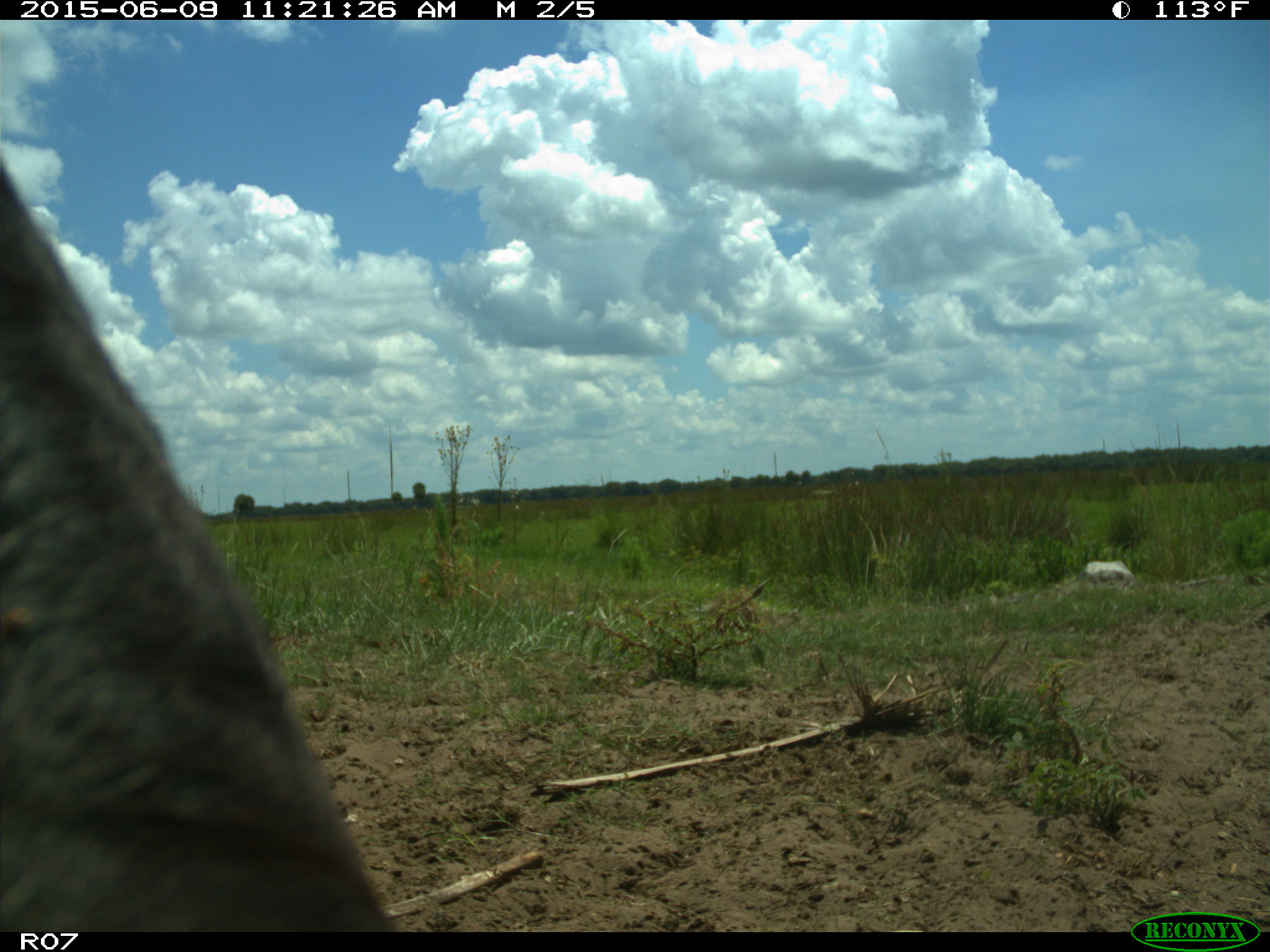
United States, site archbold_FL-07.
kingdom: Animalia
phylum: Chordata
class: Mammalia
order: Artiodactyla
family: Bovidae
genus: Bos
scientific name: Bos taurus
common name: domestic cow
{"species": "Bos taurus (domestic cow)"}